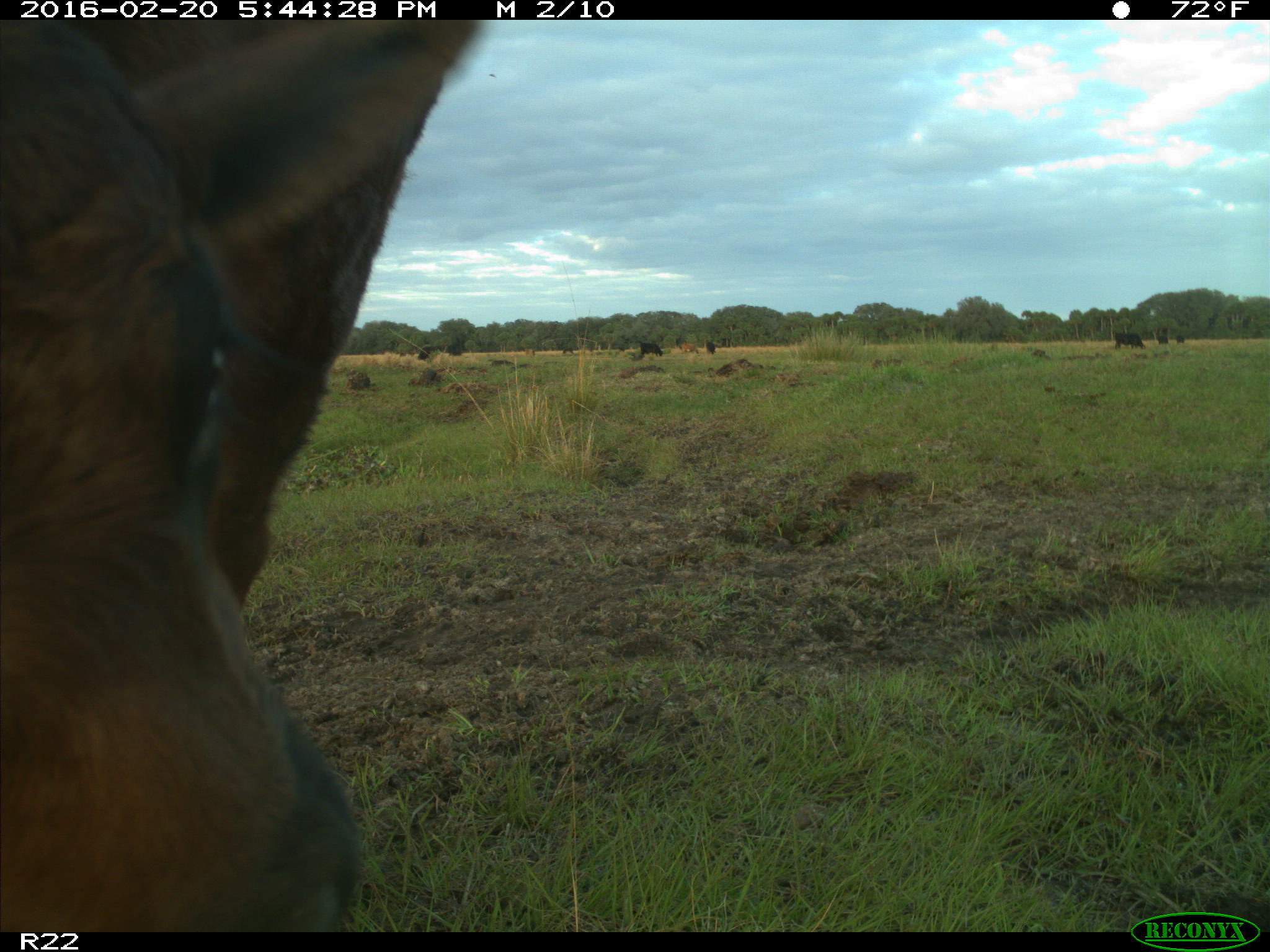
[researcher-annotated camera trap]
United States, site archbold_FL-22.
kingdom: Animalia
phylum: Chordata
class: Mammalia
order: Artiodactyla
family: Bovidae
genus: Bos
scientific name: Bos taurus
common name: domestic cow